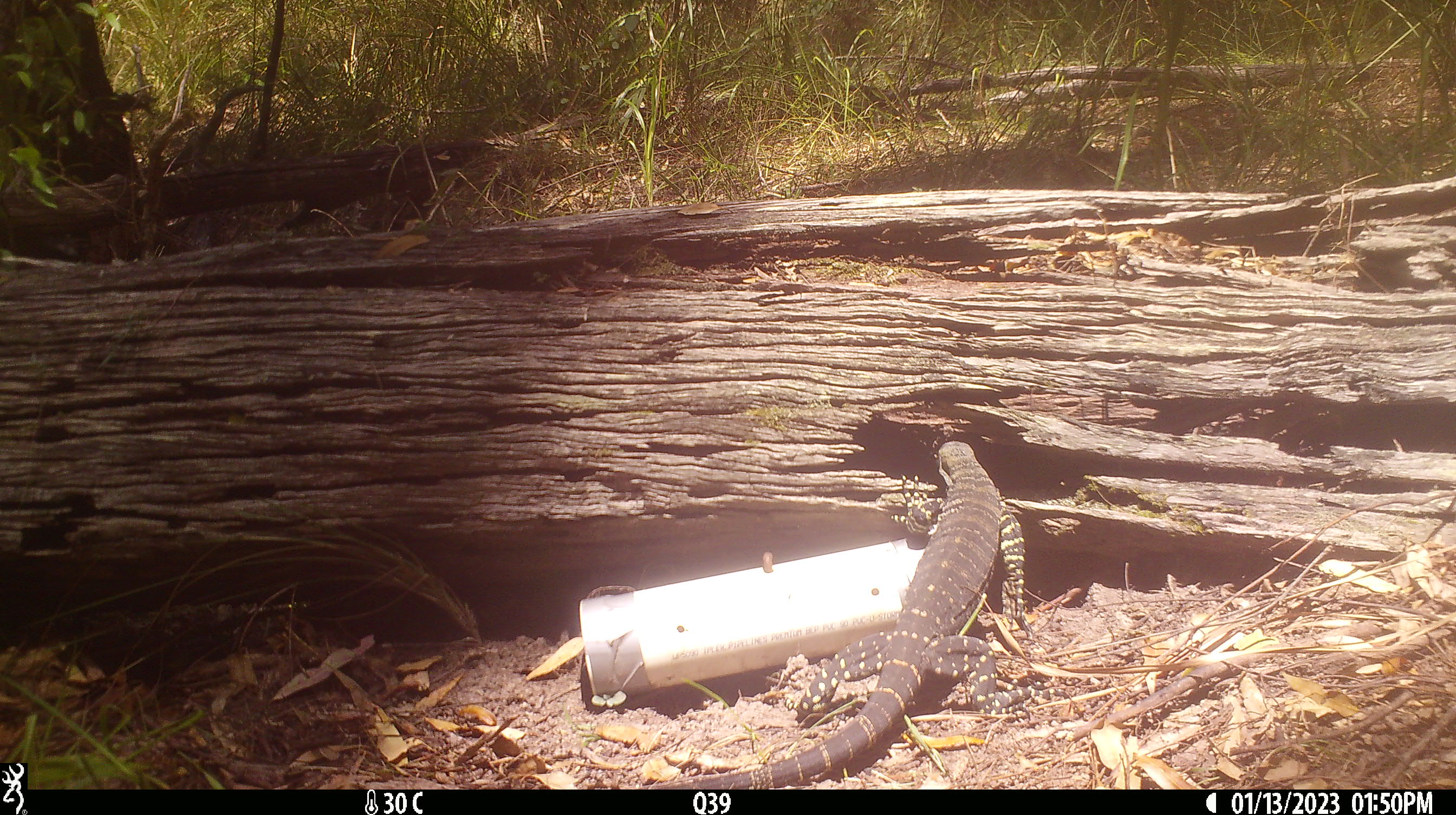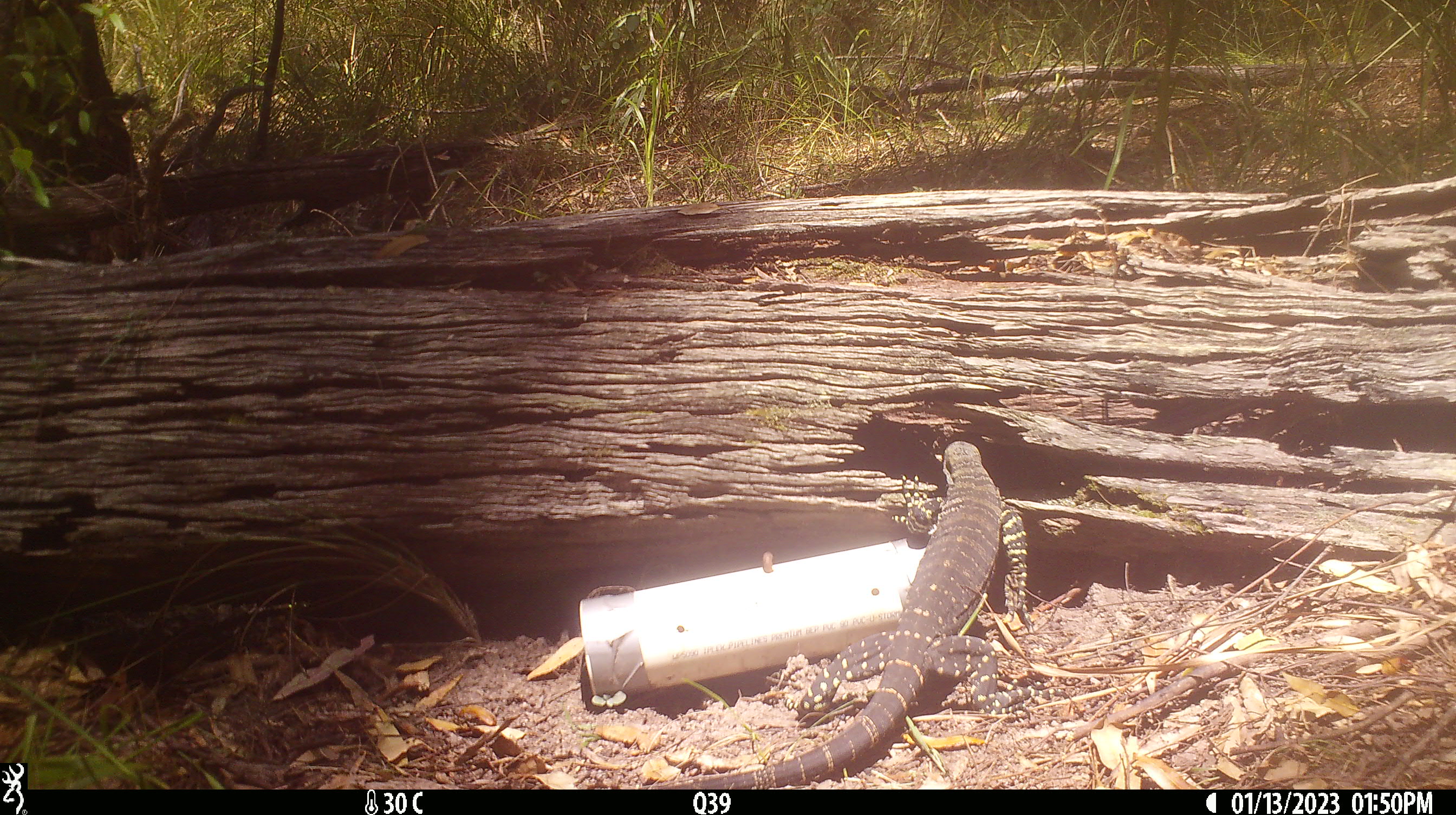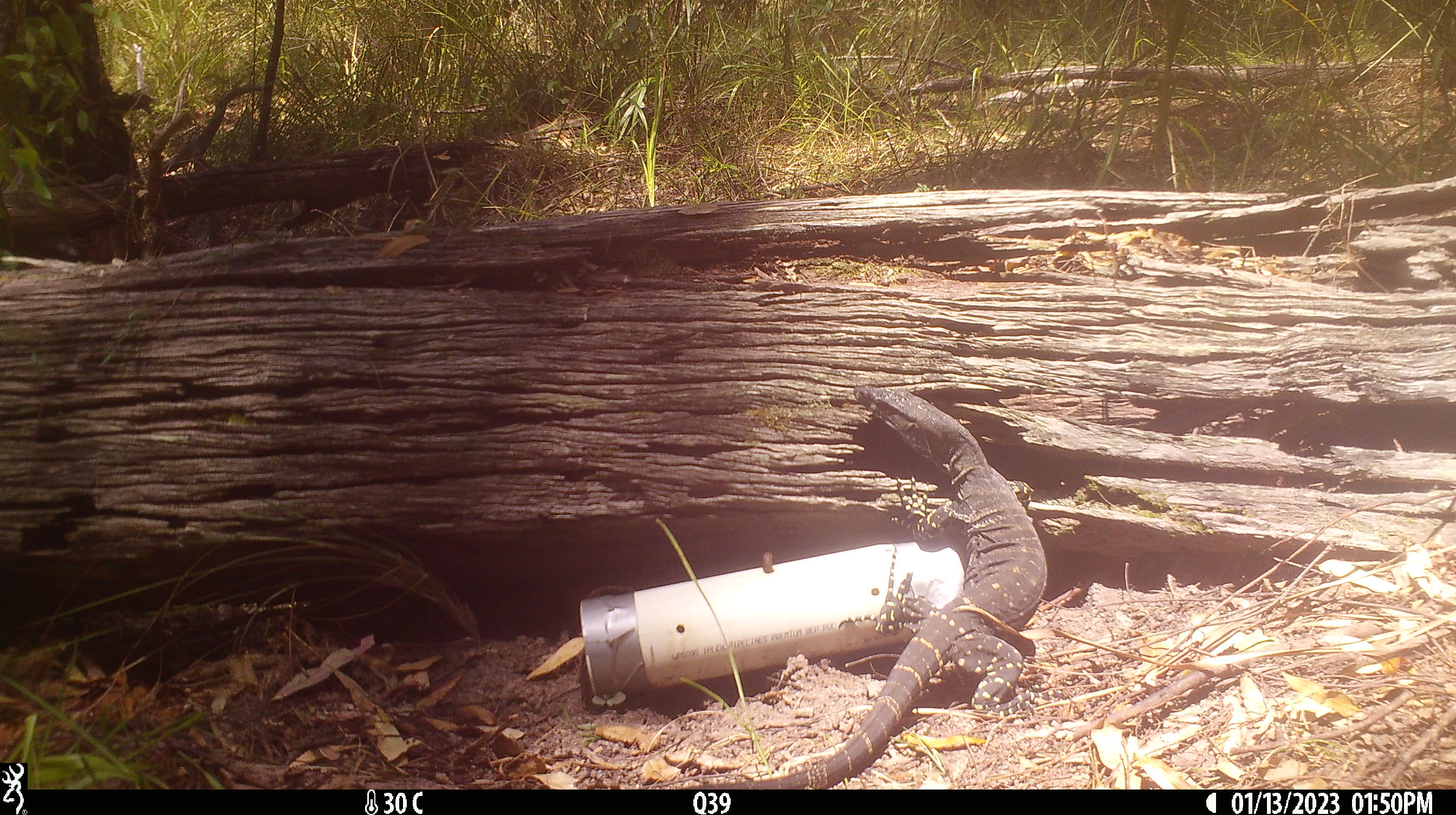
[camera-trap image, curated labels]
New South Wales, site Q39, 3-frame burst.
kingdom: Animalia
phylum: Chordata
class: Reptilia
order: Squamata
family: Varanidae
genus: Varanus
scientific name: Varanus varius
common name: lace monitor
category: goanna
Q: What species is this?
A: Goanna (lace monitor) (Varanus varius).